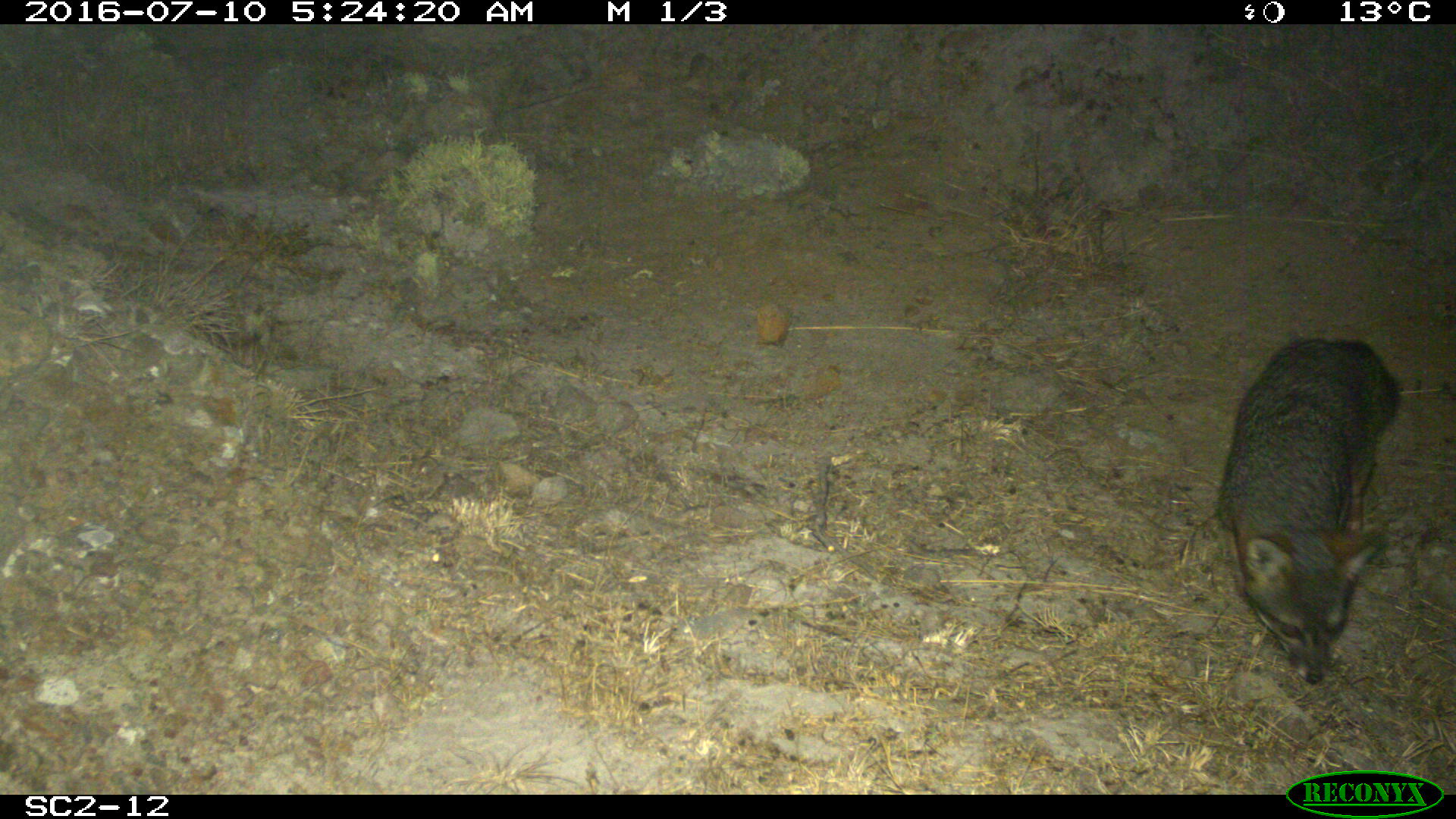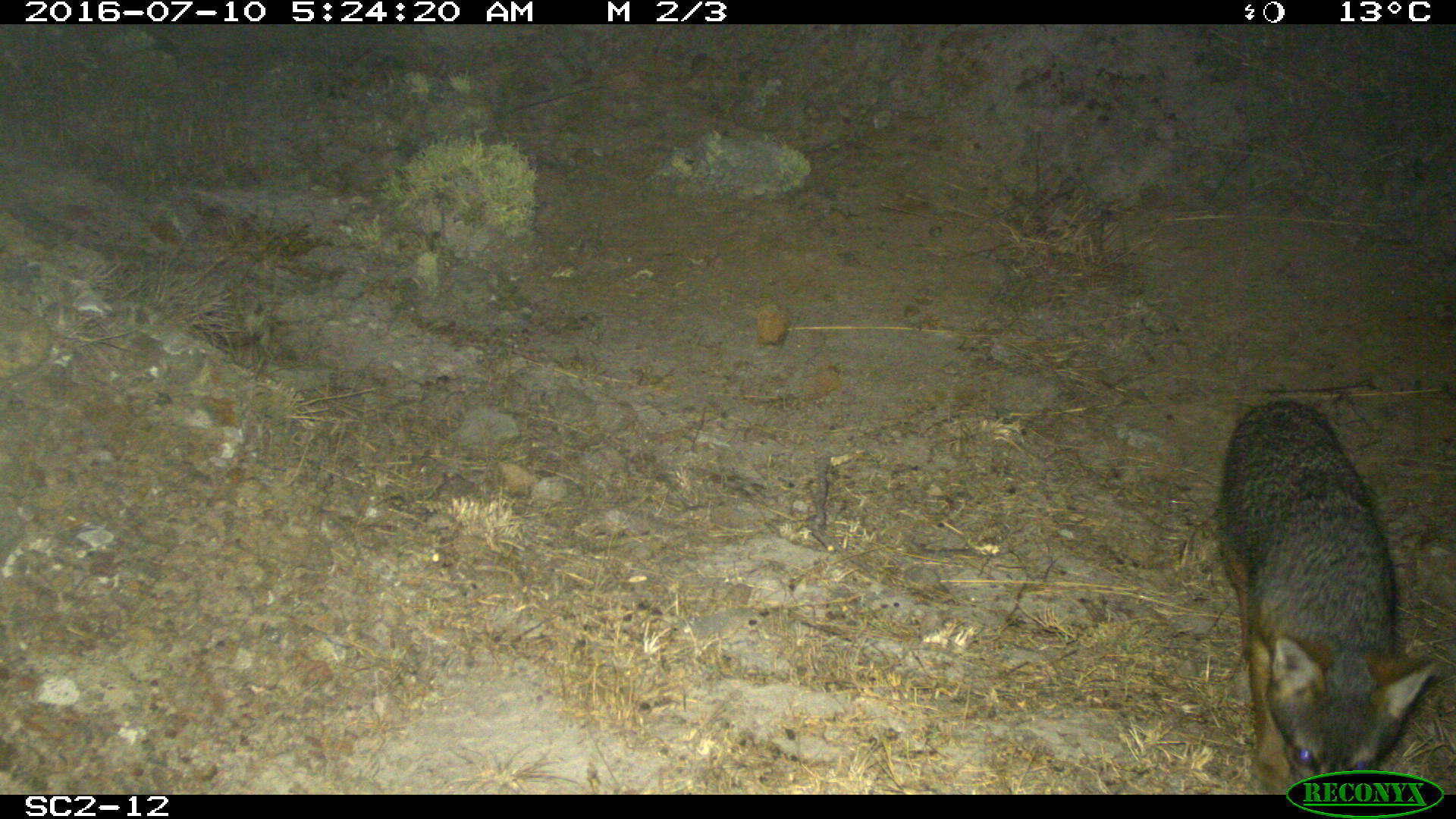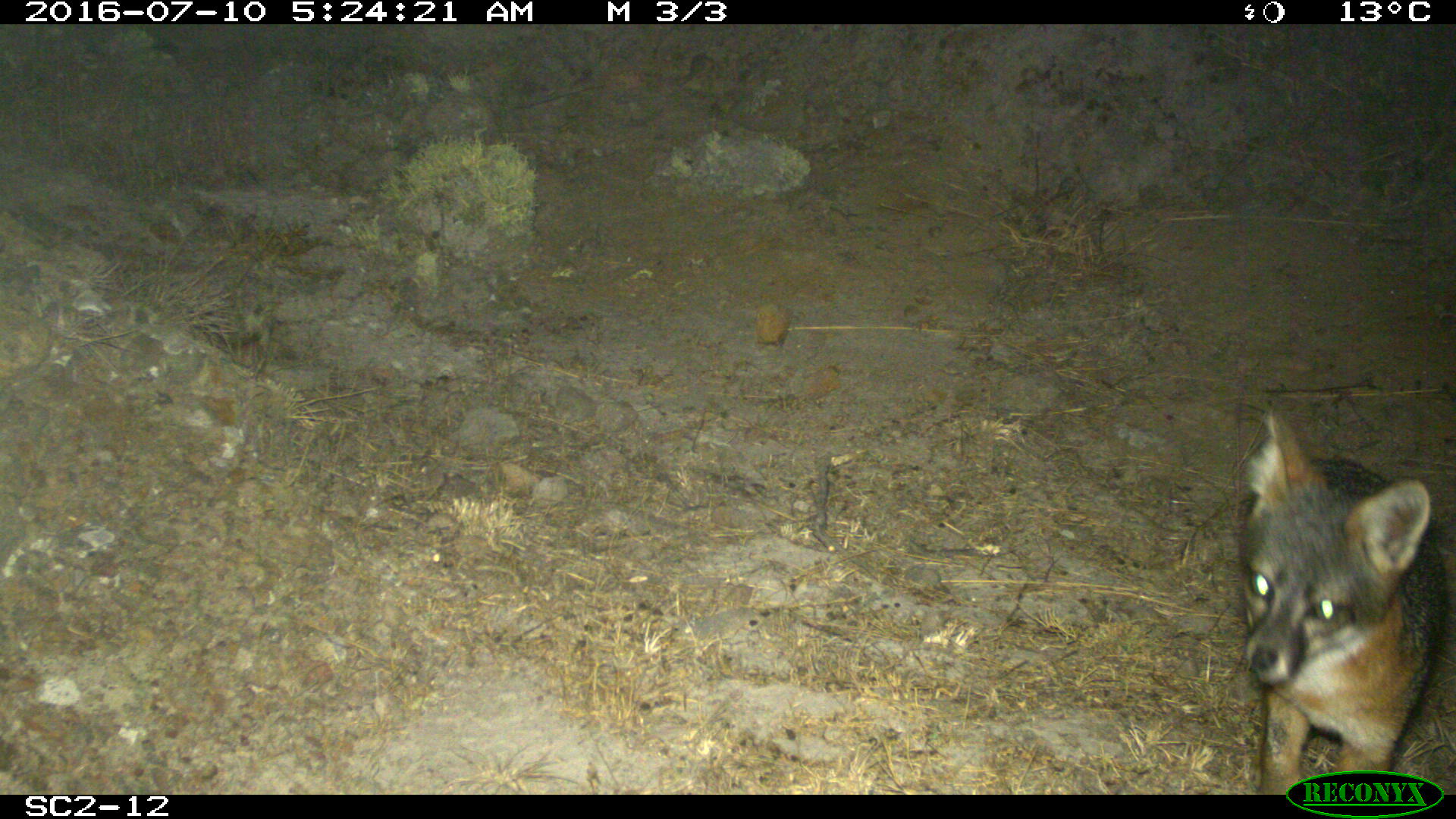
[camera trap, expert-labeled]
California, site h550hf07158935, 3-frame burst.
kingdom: Animalia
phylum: Chordata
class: Mammalia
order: Carnivora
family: Canidae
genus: Urocyon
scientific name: Urocyon littoralis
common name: island fox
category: fox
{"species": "fox (island fox) (Urocyon littoralis)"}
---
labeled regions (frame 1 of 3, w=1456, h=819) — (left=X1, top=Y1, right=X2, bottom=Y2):
fox: (left=1218, top=337, right=1399, bottom=679)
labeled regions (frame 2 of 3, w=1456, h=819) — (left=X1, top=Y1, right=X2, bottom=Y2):
fox: (left=1213, top=400, right=1435, bottom=793)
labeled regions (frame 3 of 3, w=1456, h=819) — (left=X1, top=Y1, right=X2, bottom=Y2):
fox: (left=1238, top=400, right=1445, bottom=792)